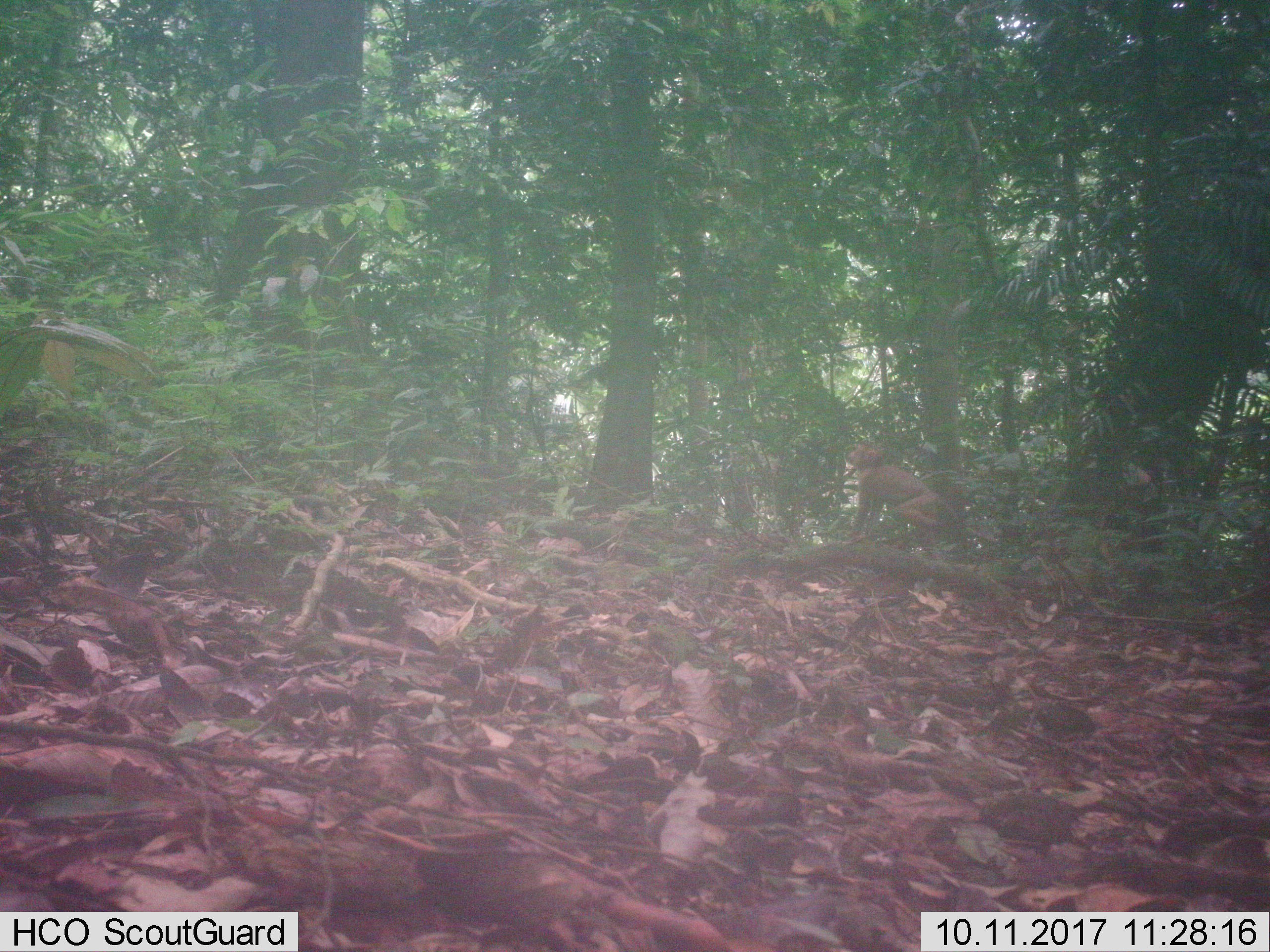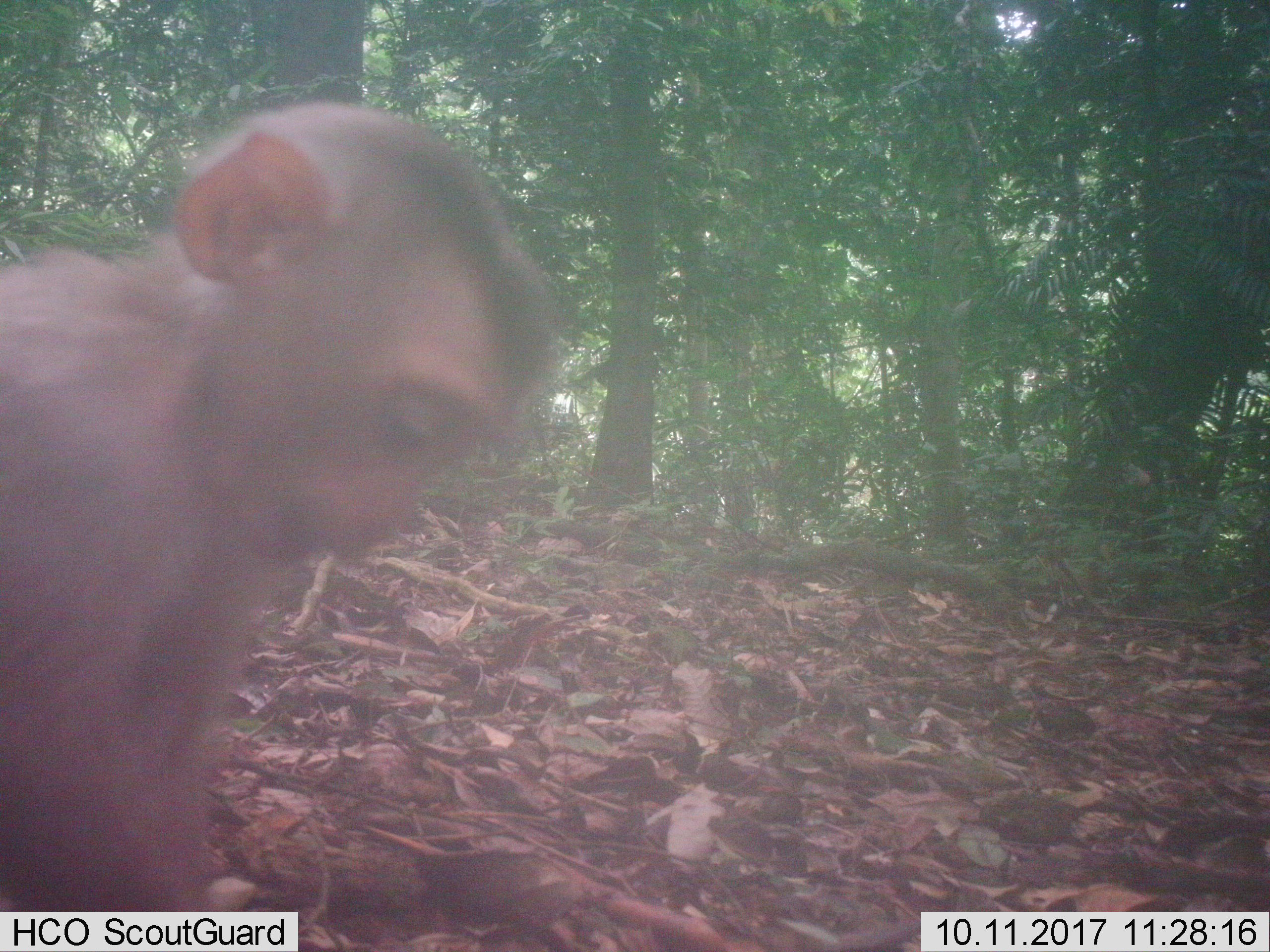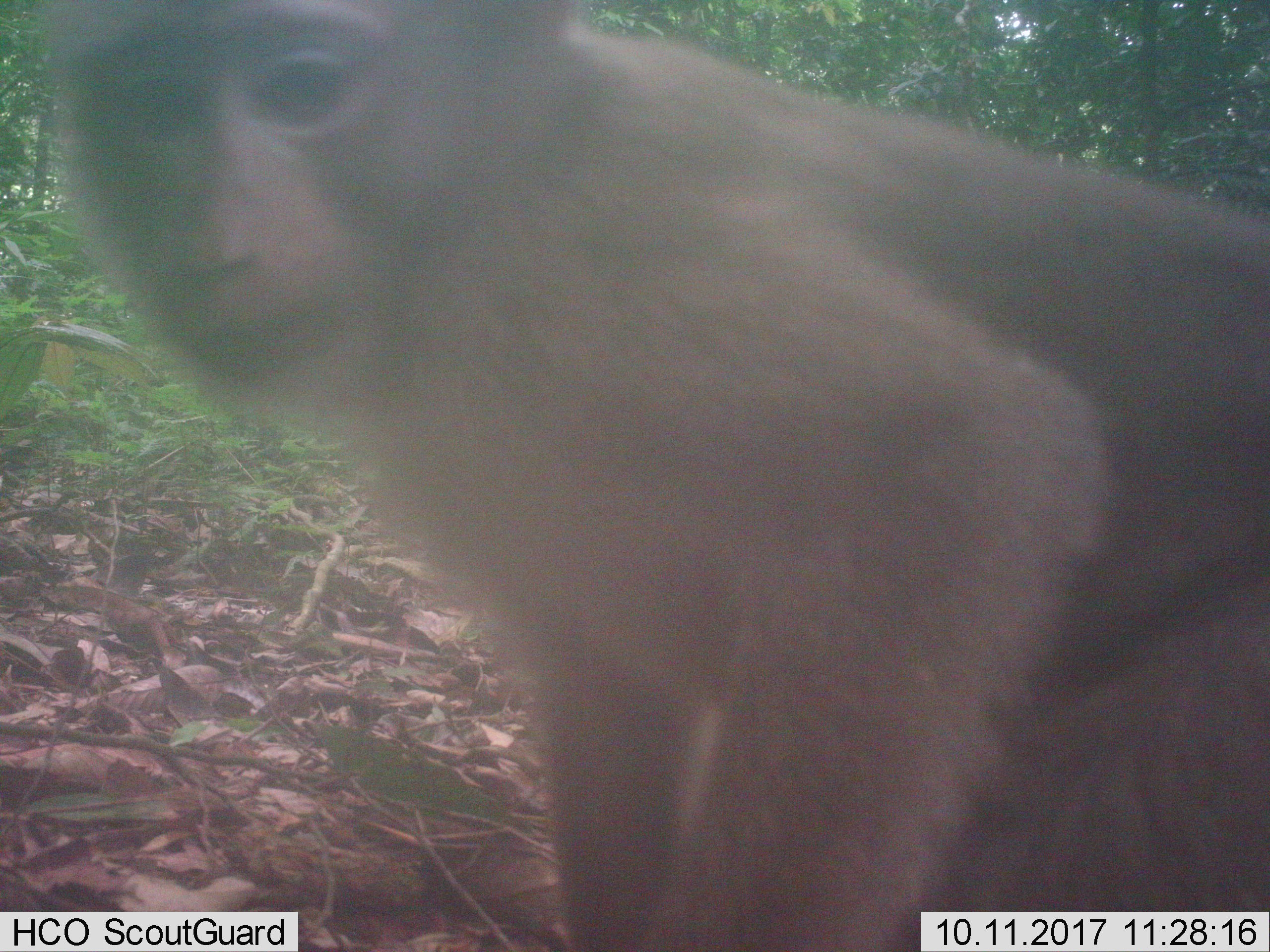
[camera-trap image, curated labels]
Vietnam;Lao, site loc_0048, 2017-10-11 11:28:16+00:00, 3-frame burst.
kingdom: Animalia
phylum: Chordata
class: Mammalia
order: Primates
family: Cercopithecidae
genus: Macaca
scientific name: Macaca nemestrina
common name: pig-tailed macaque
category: pig tailed macaque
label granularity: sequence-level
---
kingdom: Animalia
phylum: Chordata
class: Mammalia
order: Carnivora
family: Herpestidae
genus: Urva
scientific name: Urva urva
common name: crab-eating mongoose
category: crab eating mongoose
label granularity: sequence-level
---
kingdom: Animalia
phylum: Chordata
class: Mammalia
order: Artiodactyla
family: Cervidae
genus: Muntiacus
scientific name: Muntiacus vuquangensis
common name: large-antlered muntjac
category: large antlered muntjac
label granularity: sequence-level